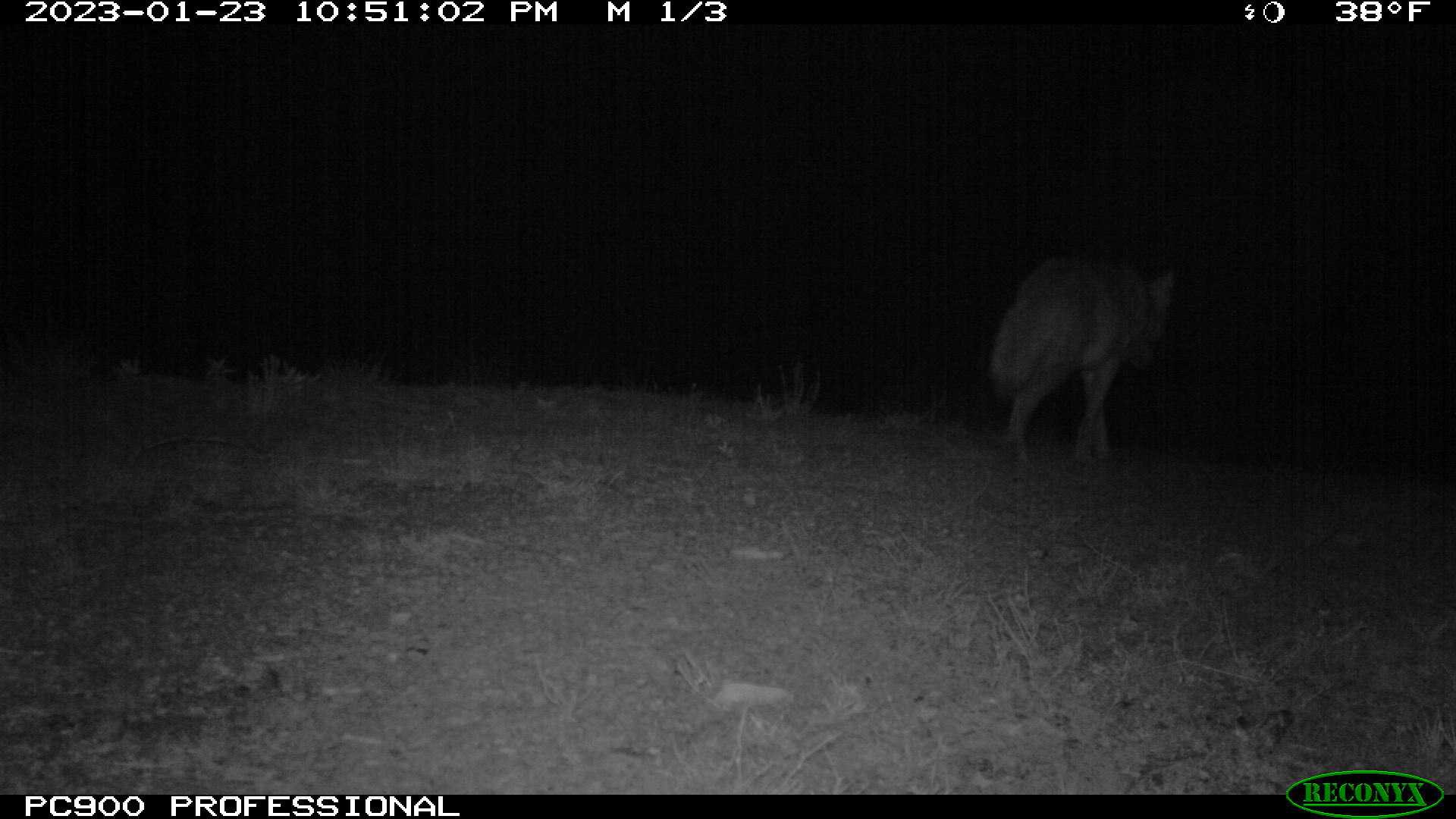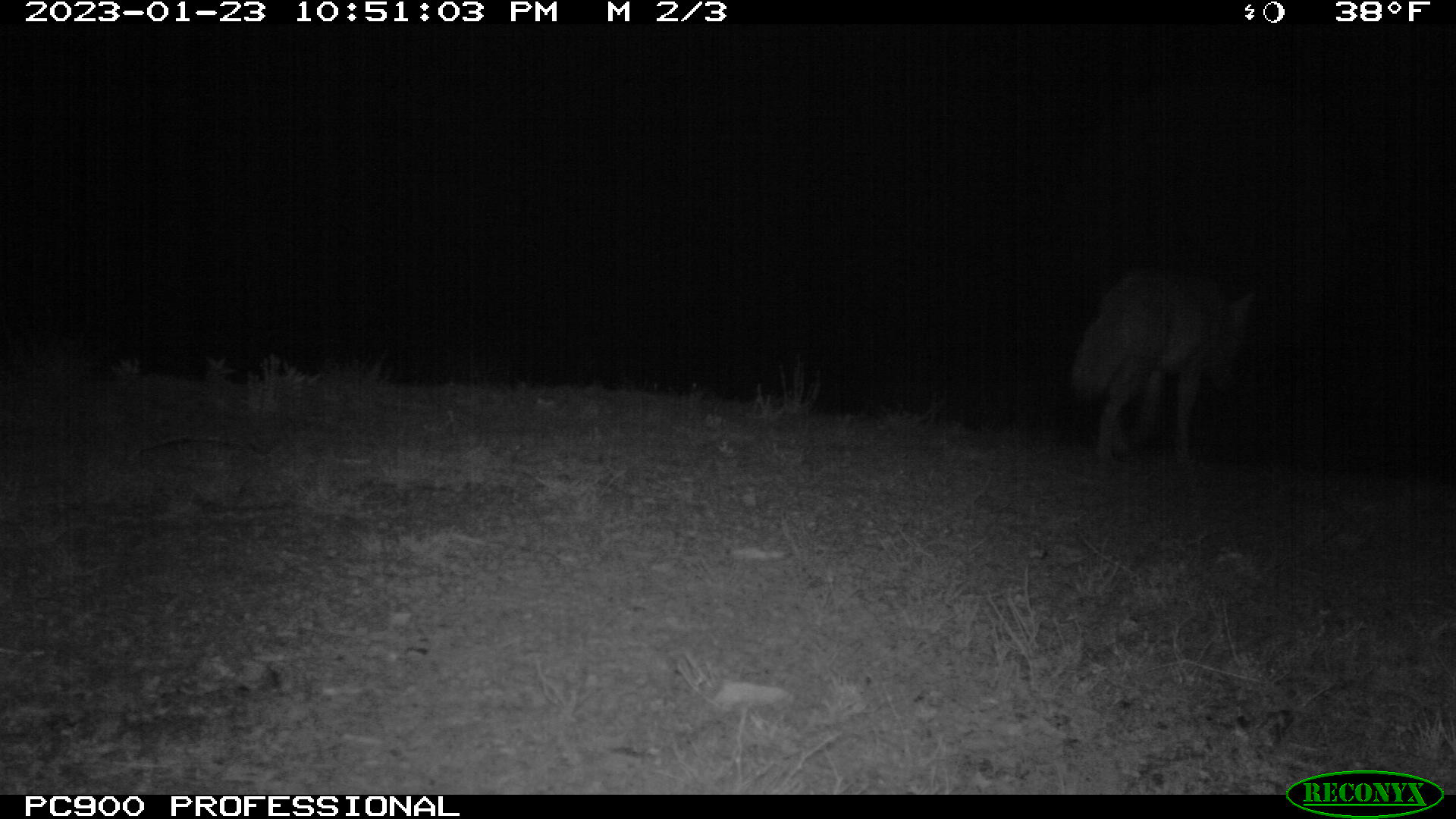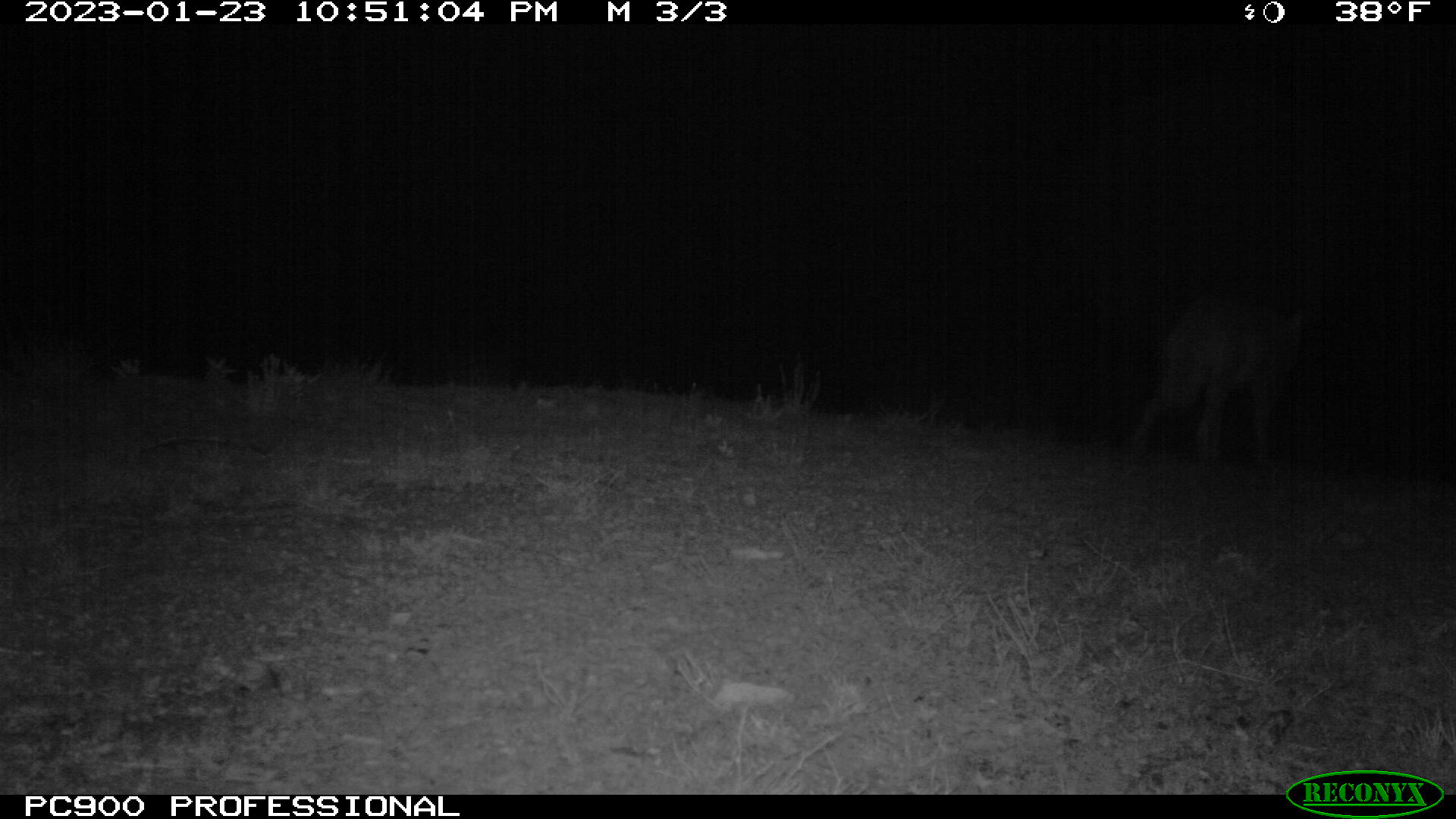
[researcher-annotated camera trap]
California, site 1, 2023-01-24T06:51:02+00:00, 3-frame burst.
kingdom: Animalia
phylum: Chordata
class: Mammalia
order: Carnivora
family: Canidae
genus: Canis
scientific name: Canis latrans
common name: coyote